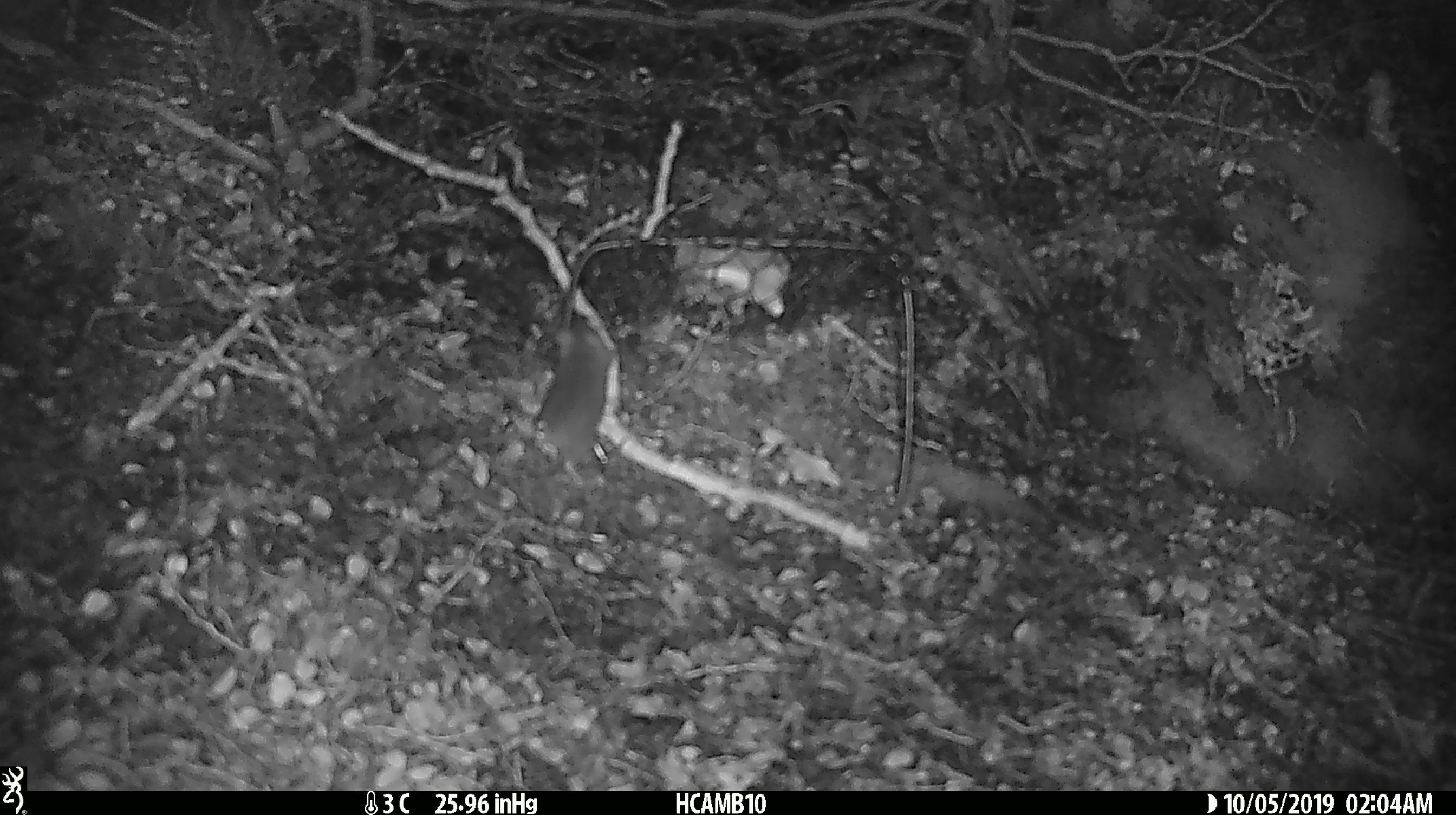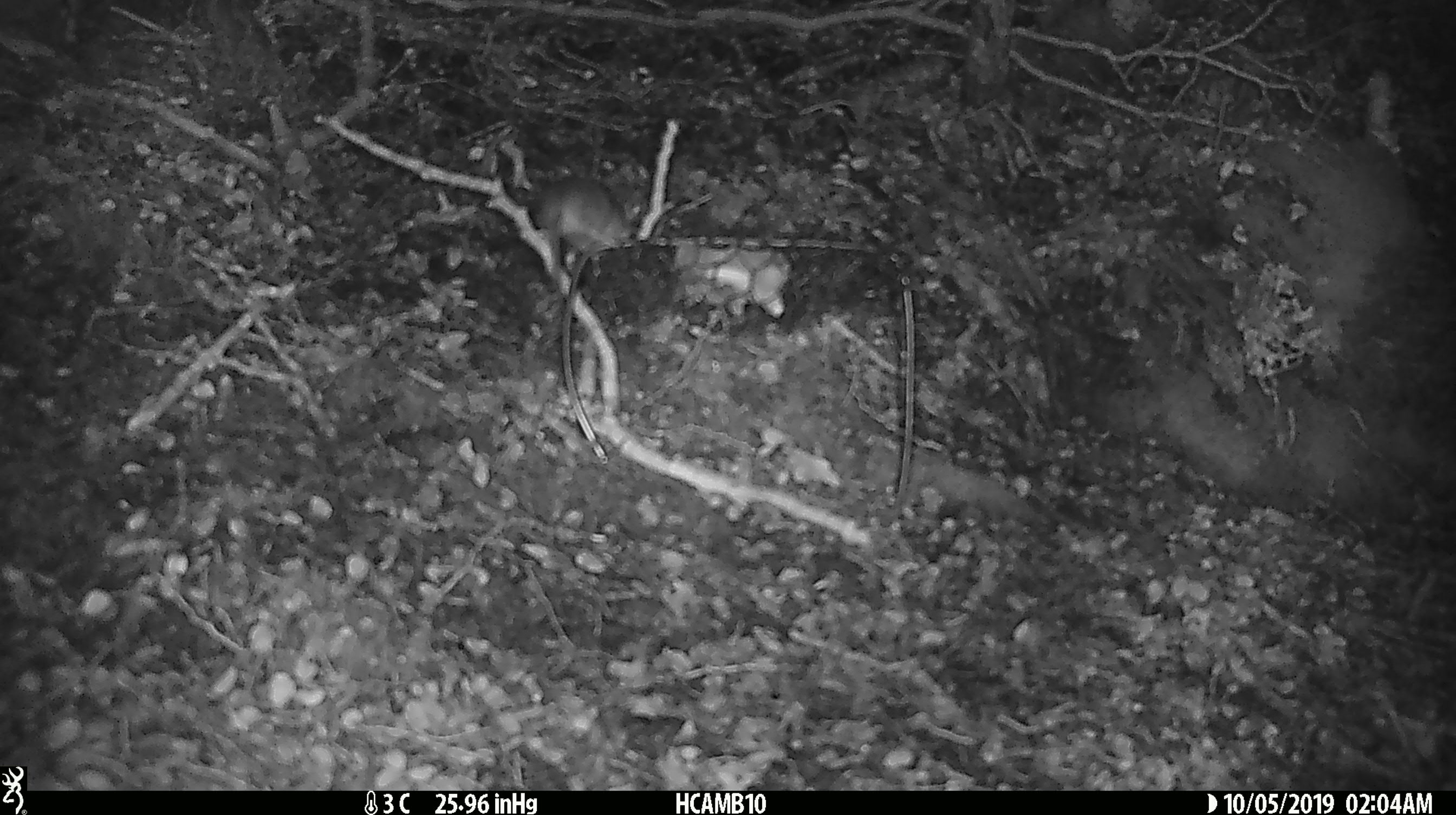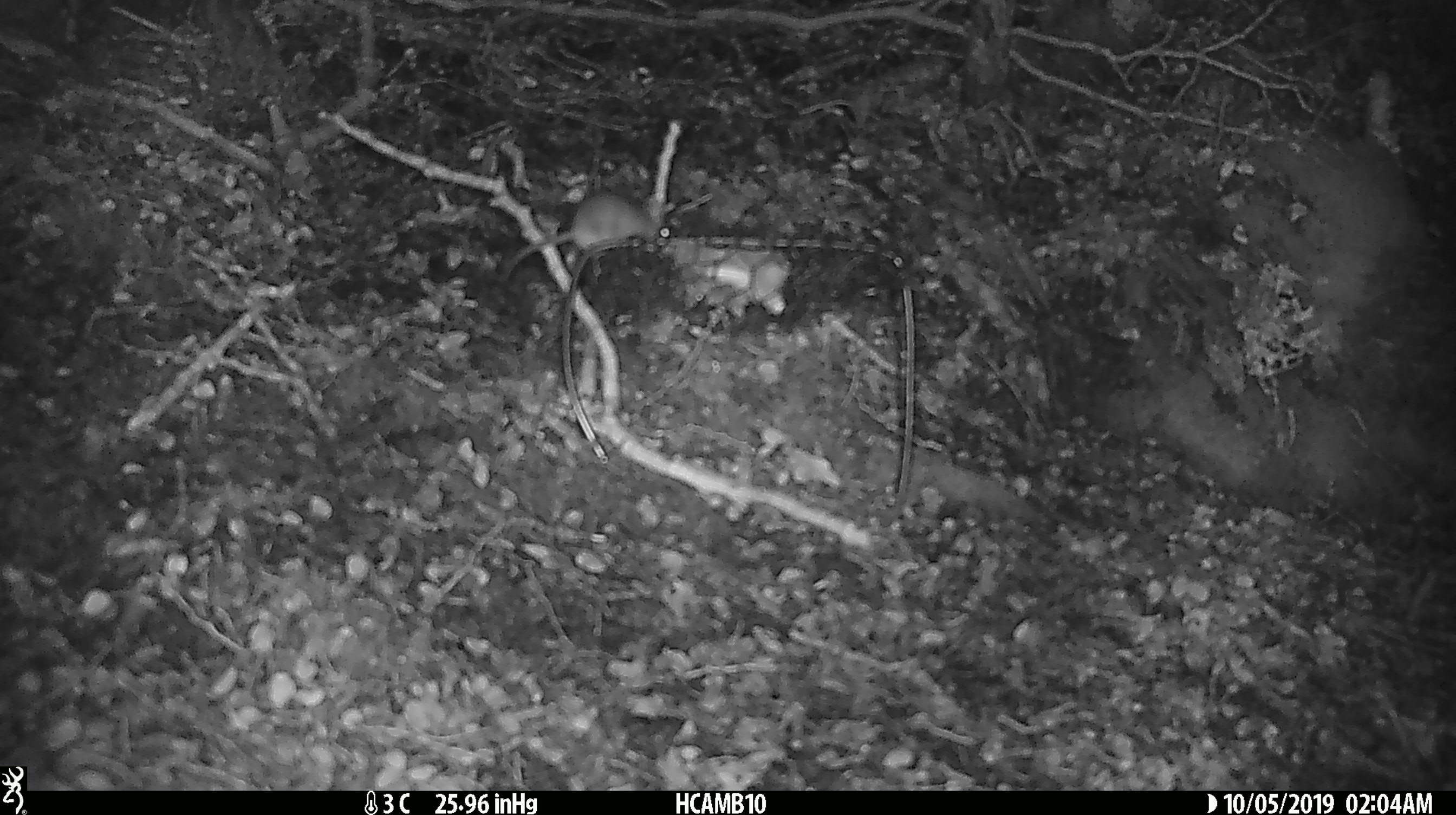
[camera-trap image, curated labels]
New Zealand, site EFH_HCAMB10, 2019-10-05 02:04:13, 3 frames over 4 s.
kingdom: Animalia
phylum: Chordata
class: Mammalia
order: Rodentia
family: Muridae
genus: Mus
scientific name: Mus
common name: mouse